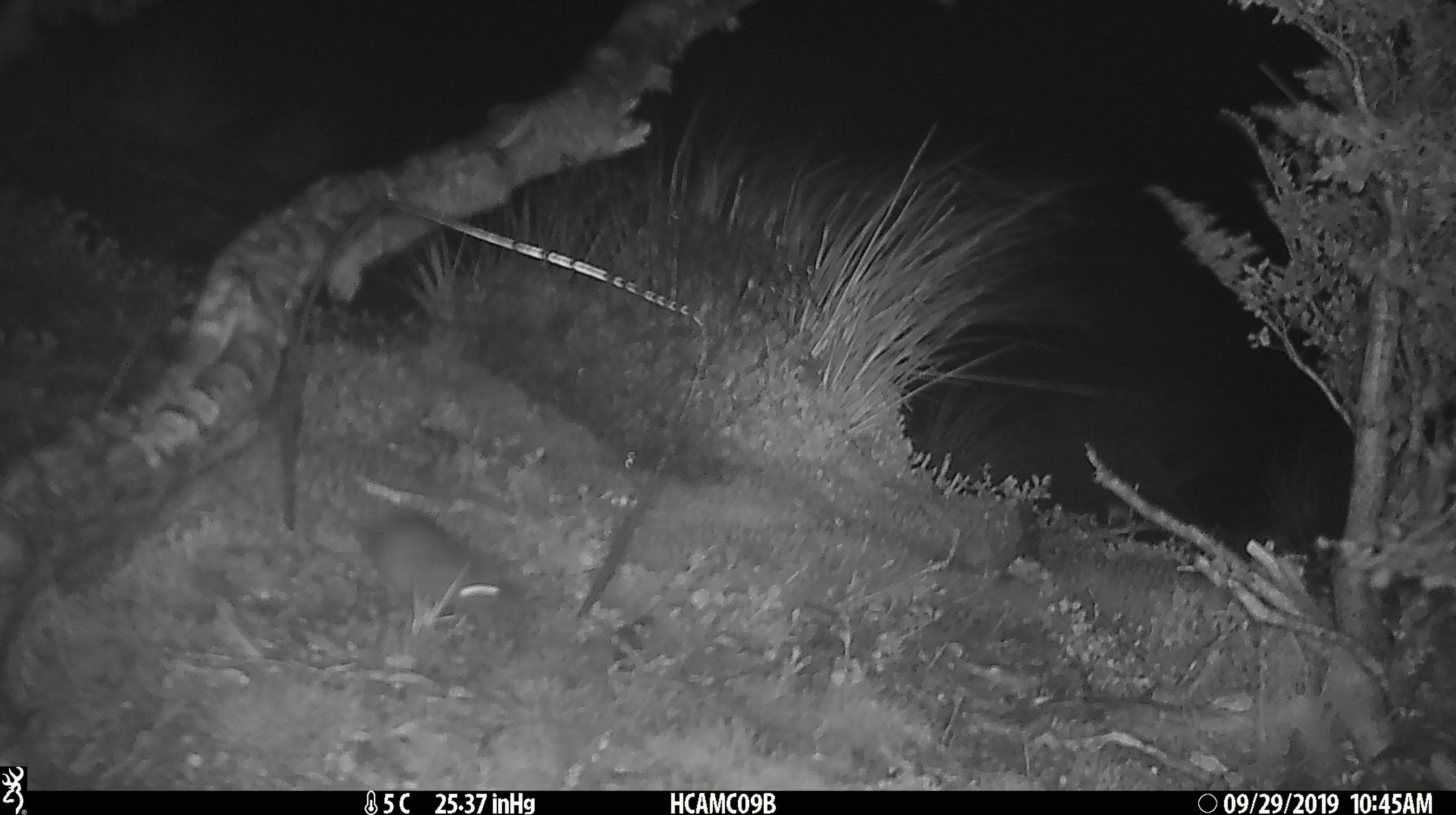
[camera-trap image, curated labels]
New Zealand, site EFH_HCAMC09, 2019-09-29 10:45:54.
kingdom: Animalia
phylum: Chordata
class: Mammalia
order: Rodentia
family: Muridae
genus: Mus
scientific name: Mus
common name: mouse